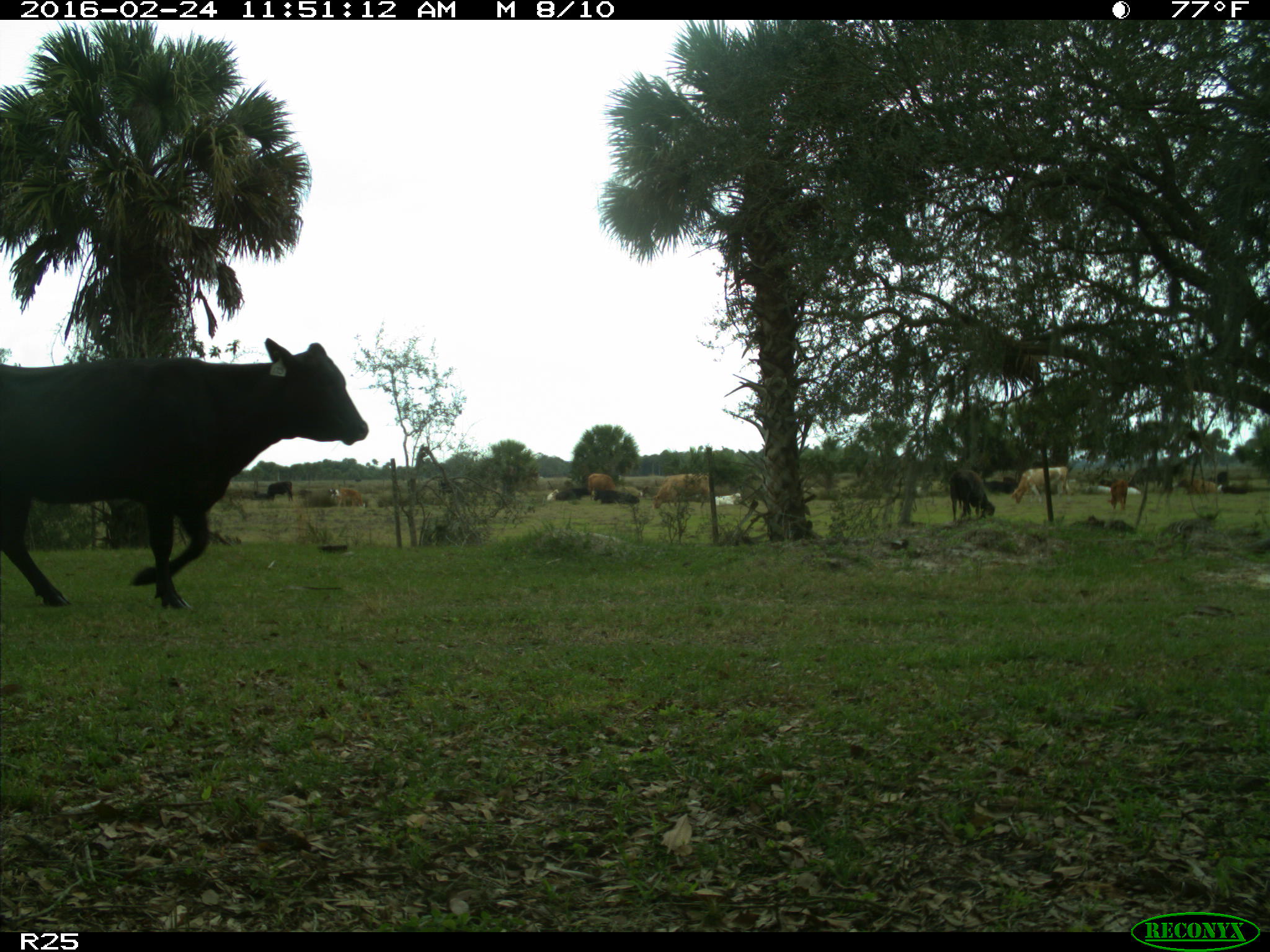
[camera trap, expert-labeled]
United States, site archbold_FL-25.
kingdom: Animalia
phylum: Chordata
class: Mammalia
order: Artiodactyla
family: Bovidae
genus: Bos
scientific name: Bos taurus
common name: domestic cow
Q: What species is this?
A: Bos taurus (domestic cow).